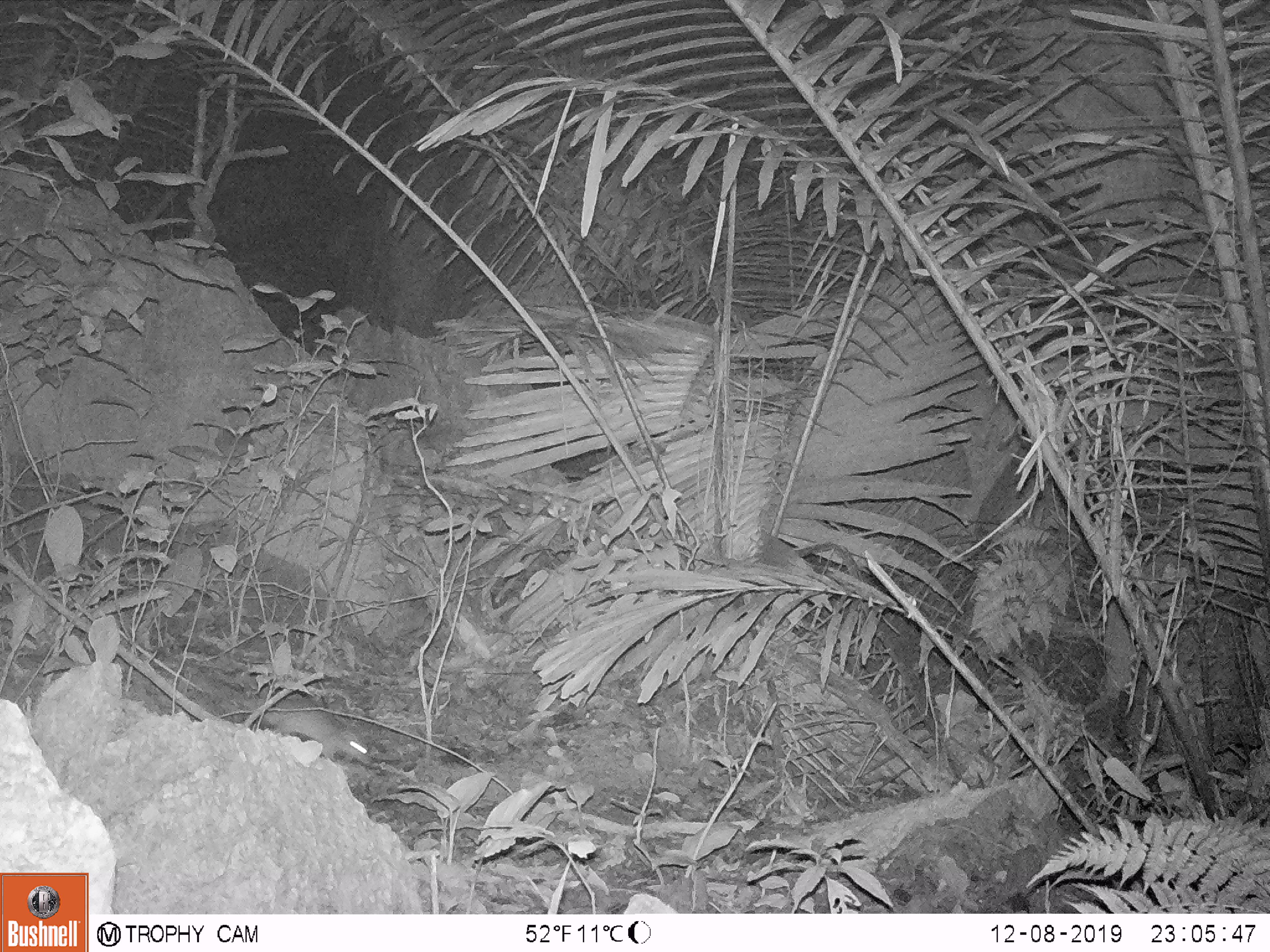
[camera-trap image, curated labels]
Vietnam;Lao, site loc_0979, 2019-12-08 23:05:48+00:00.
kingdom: Animalia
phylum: Chordata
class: Mammalia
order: Rodentia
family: Muridae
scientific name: Muridae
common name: old-world mice and rats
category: unidentified murid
Unidentified murid (old-world mice and rats) (Muridae). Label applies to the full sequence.